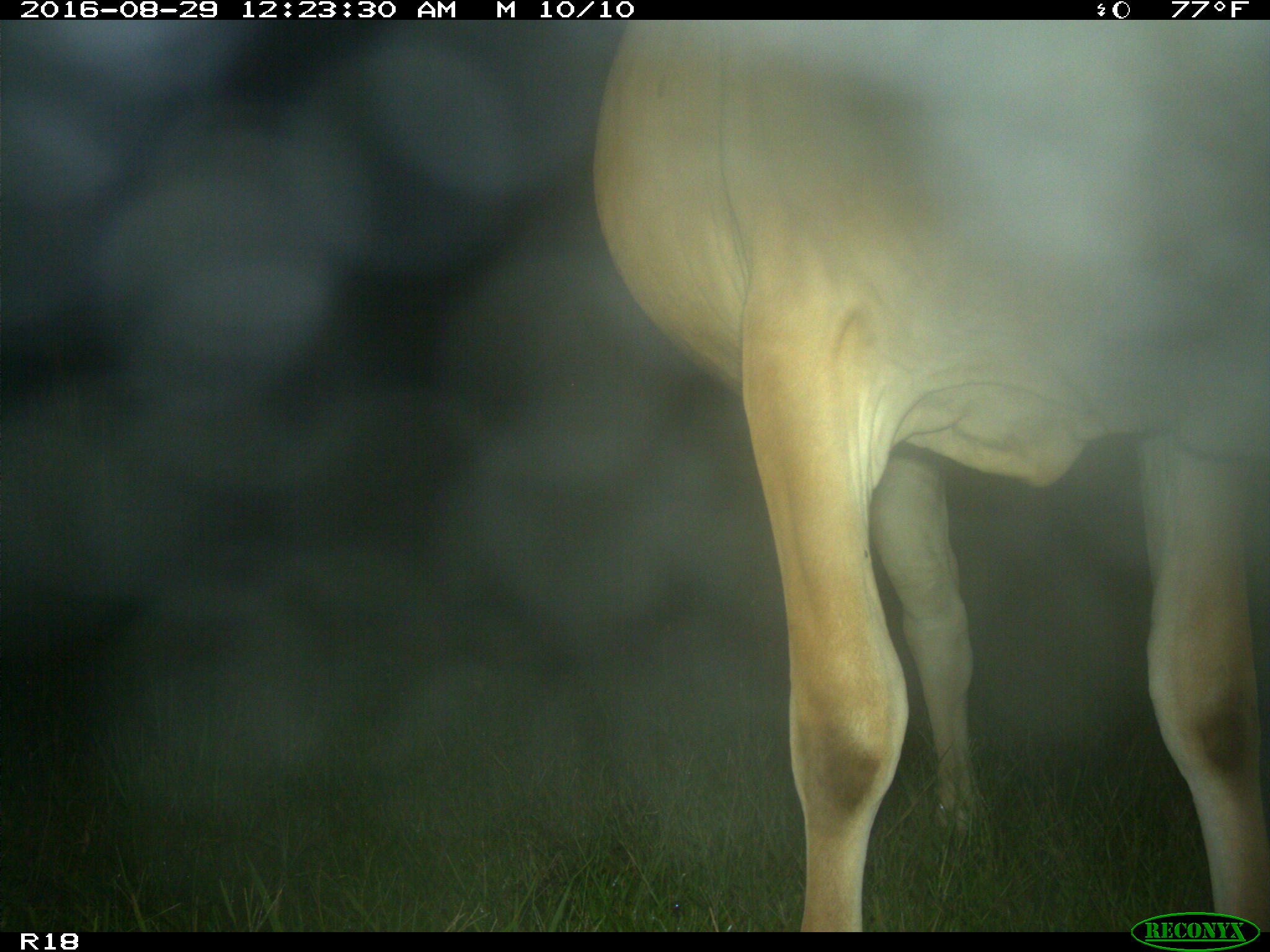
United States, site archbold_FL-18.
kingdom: Animalia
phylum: Chordata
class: Mammalia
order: Artiodactyla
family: Bovidae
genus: Bos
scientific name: Bos taurus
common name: domestic cow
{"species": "Bos taurus (domestic cow)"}